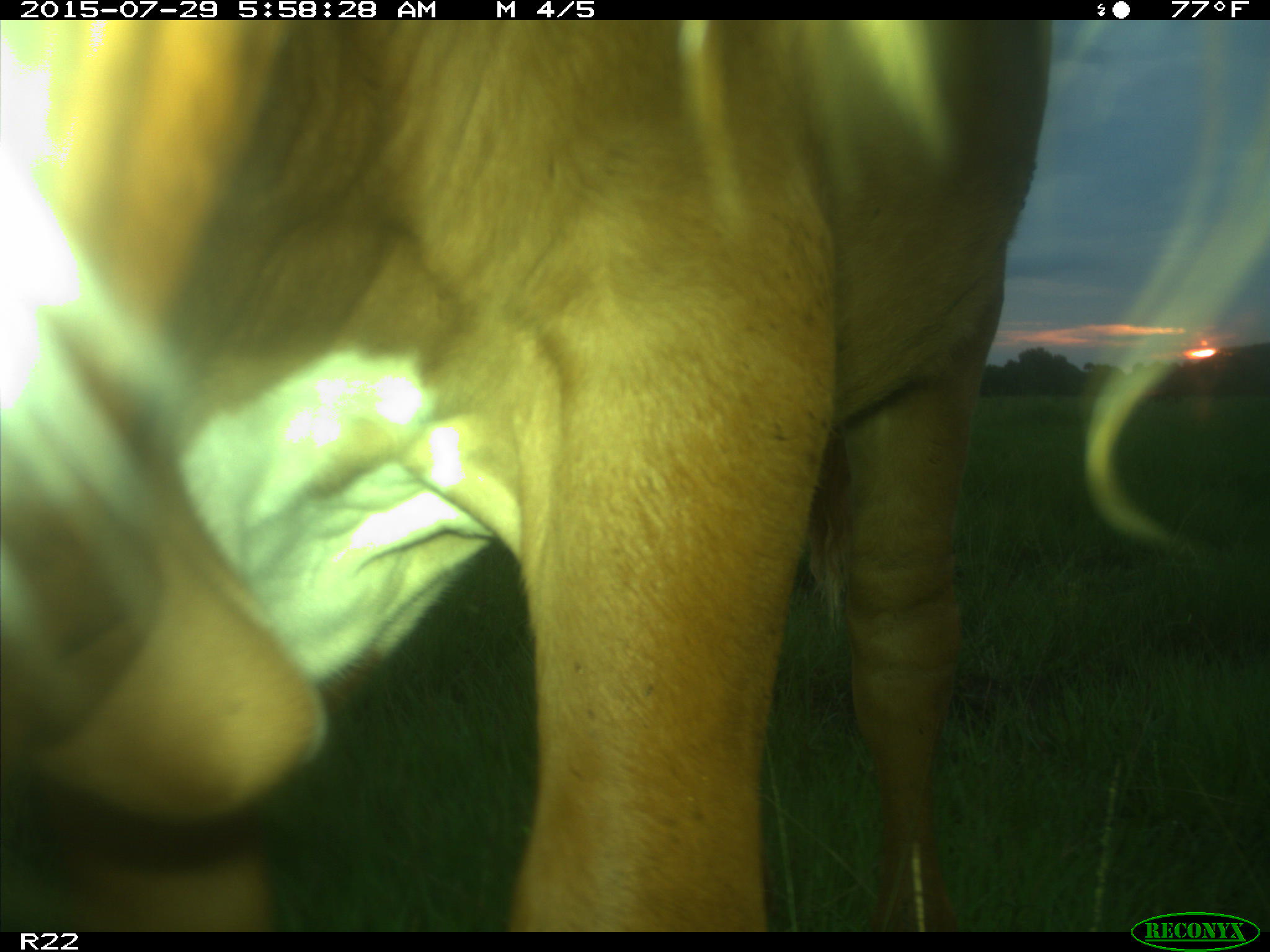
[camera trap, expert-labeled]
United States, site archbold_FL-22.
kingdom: Animalia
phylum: Chordata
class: Mammalia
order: Artiodactyla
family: Bovidae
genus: Bos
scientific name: Bos taurus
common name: domestic cow